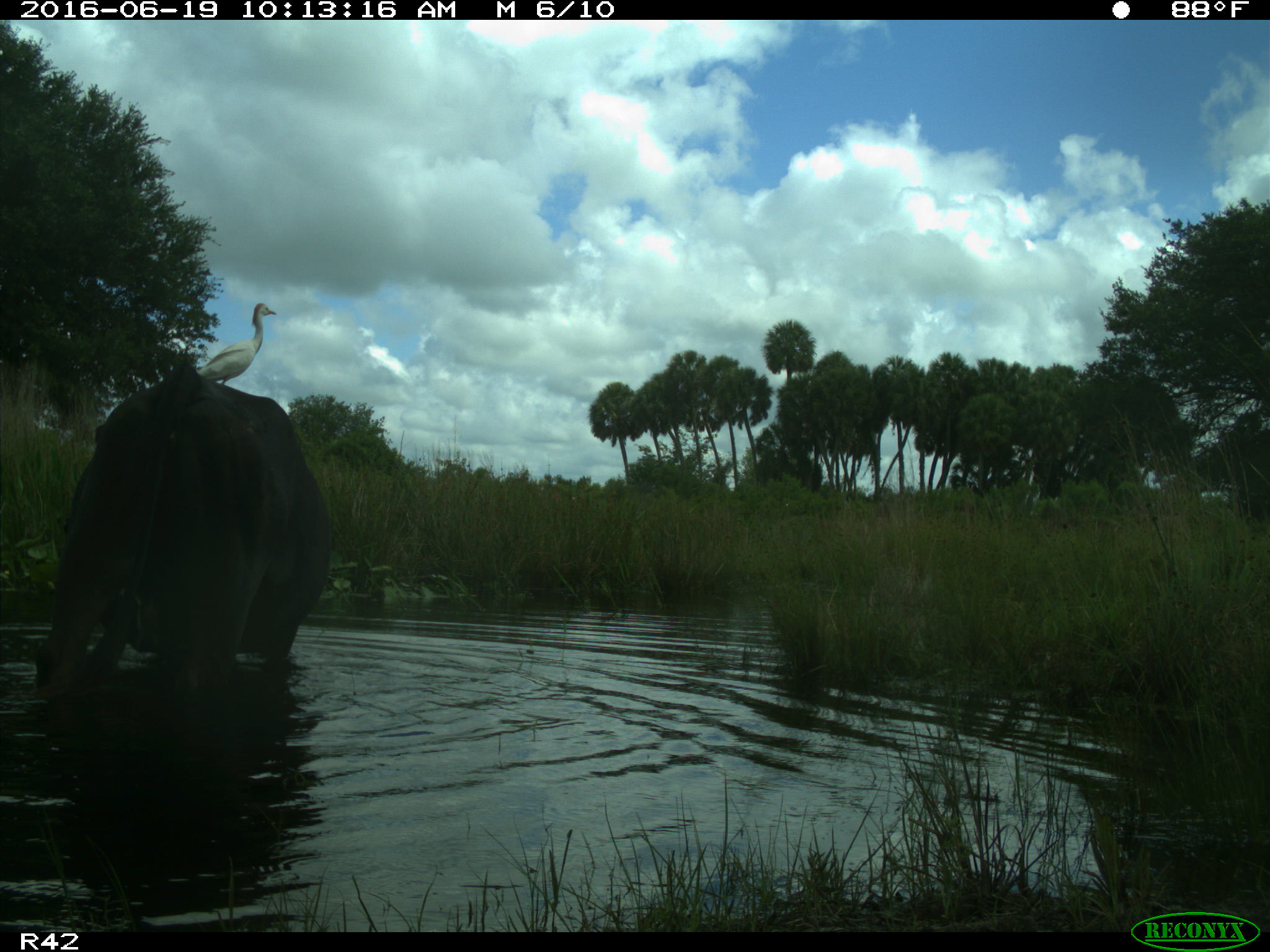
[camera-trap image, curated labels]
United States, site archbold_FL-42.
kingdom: Animalia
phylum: Chordata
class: Mammalia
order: Artiodactyla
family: Bovidae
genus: Bos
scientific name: Bos taurus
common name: domestic cow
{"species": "Bos taurus (domestic cow)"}